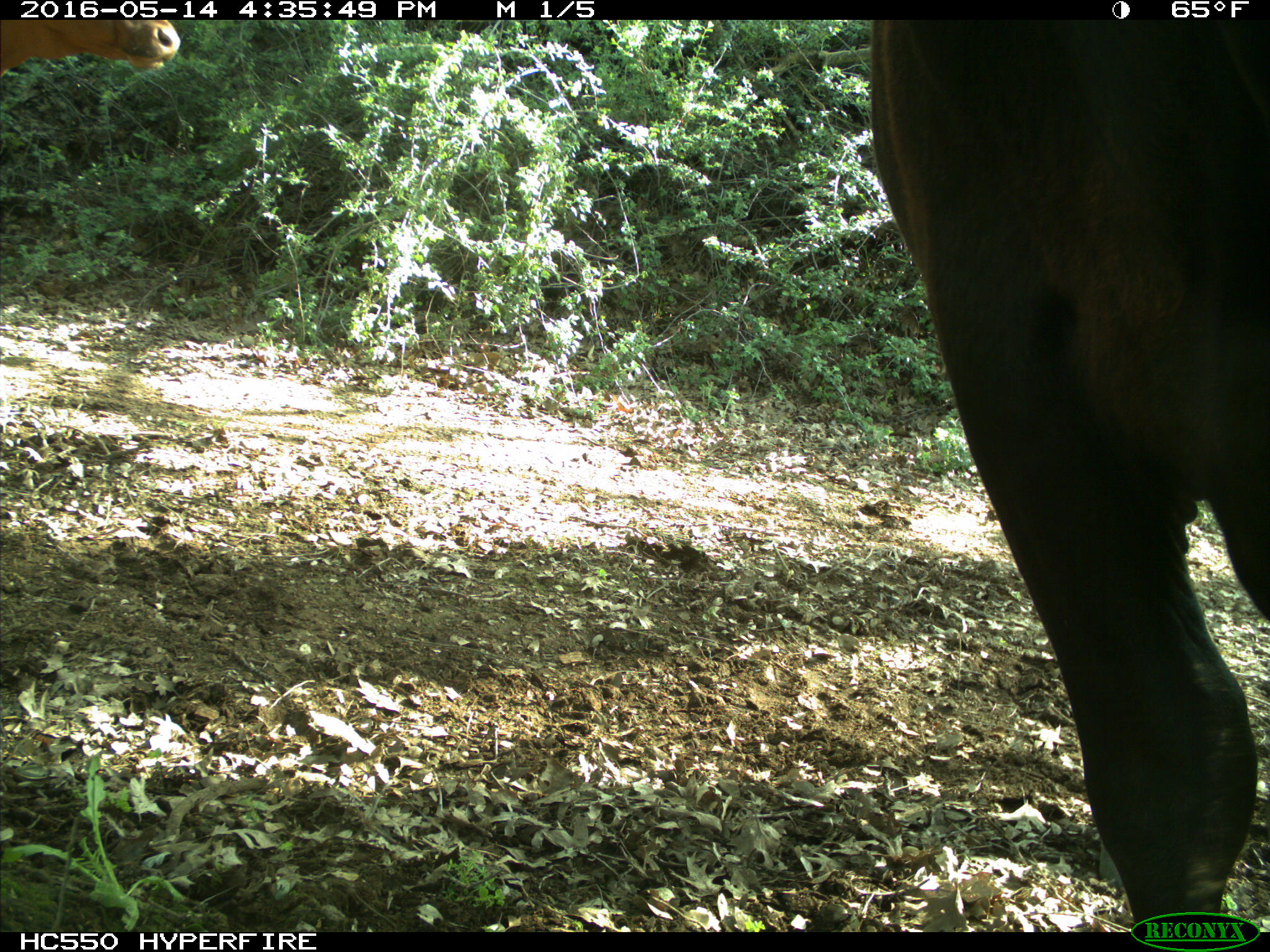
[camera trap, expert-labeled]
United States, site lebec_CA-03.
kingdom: Animalia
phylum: Chordata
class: Mammalia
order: Artiodactyla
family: Bovidae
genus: Bos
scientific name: Bos taurus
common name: domestic cow